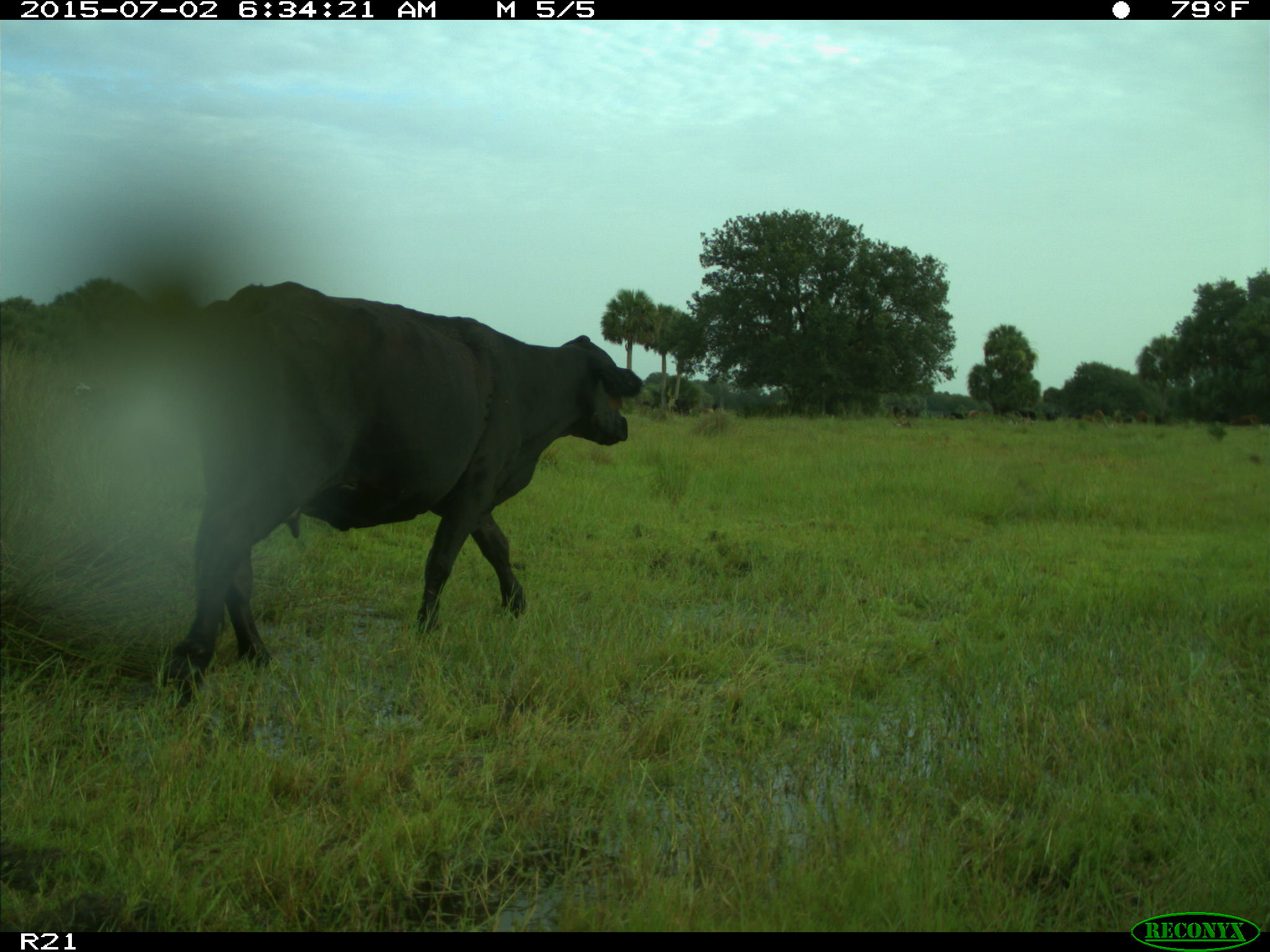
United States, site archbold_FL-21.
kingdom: Animalia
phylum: Chordata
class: Mammalia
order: Artiodactyla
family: Bovidae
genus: Bos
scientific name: Bos taurus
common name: domestic cow